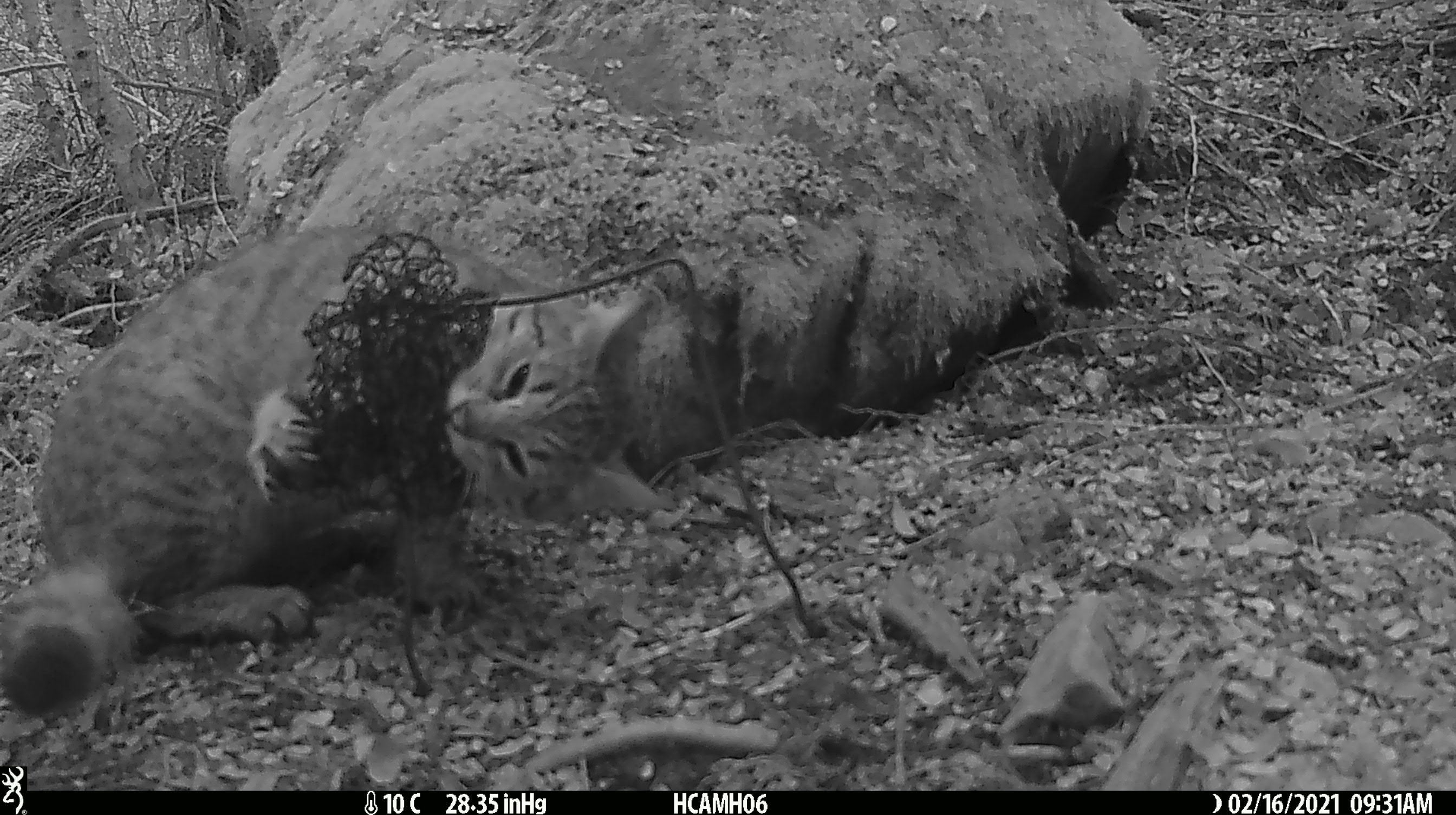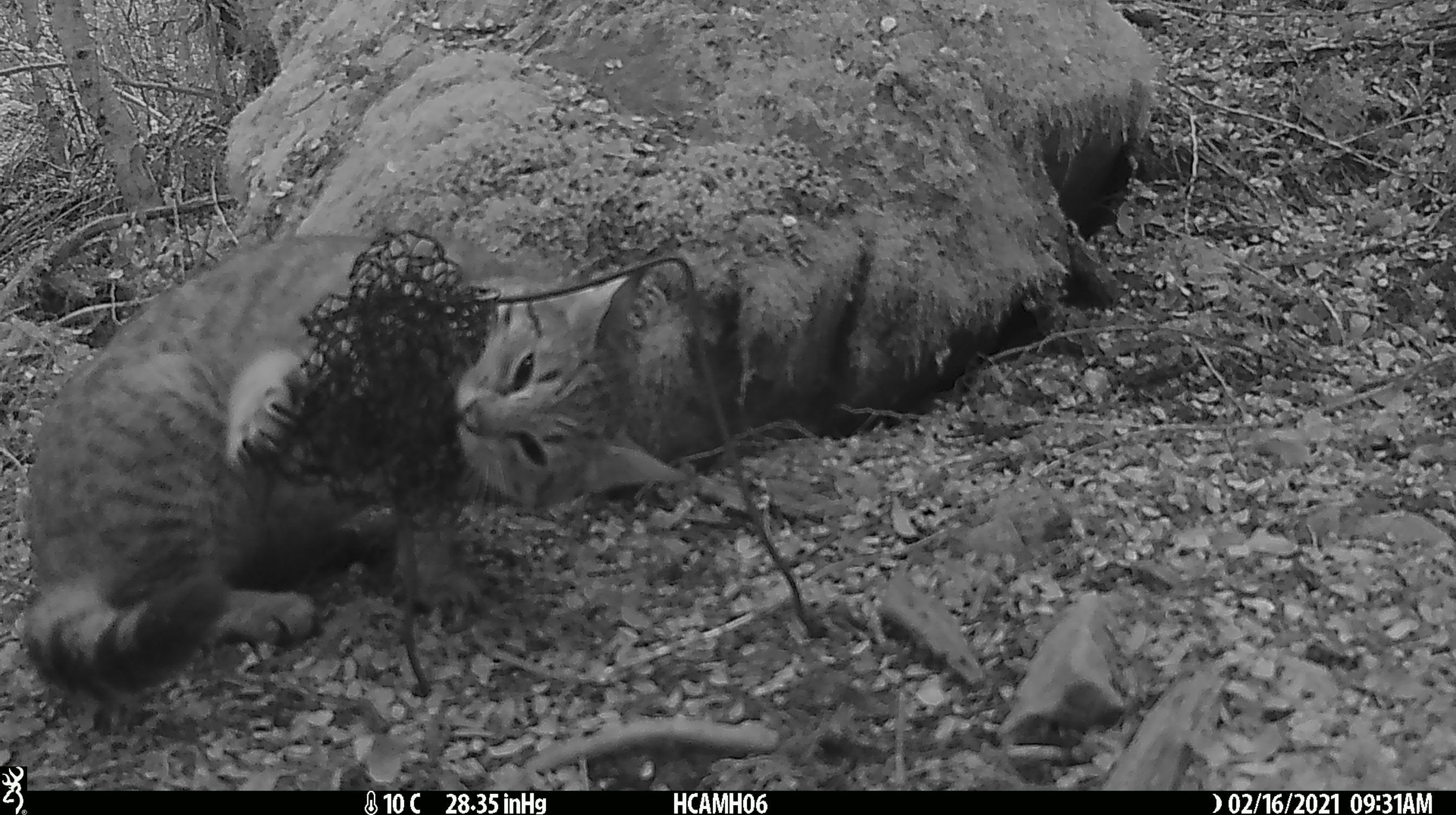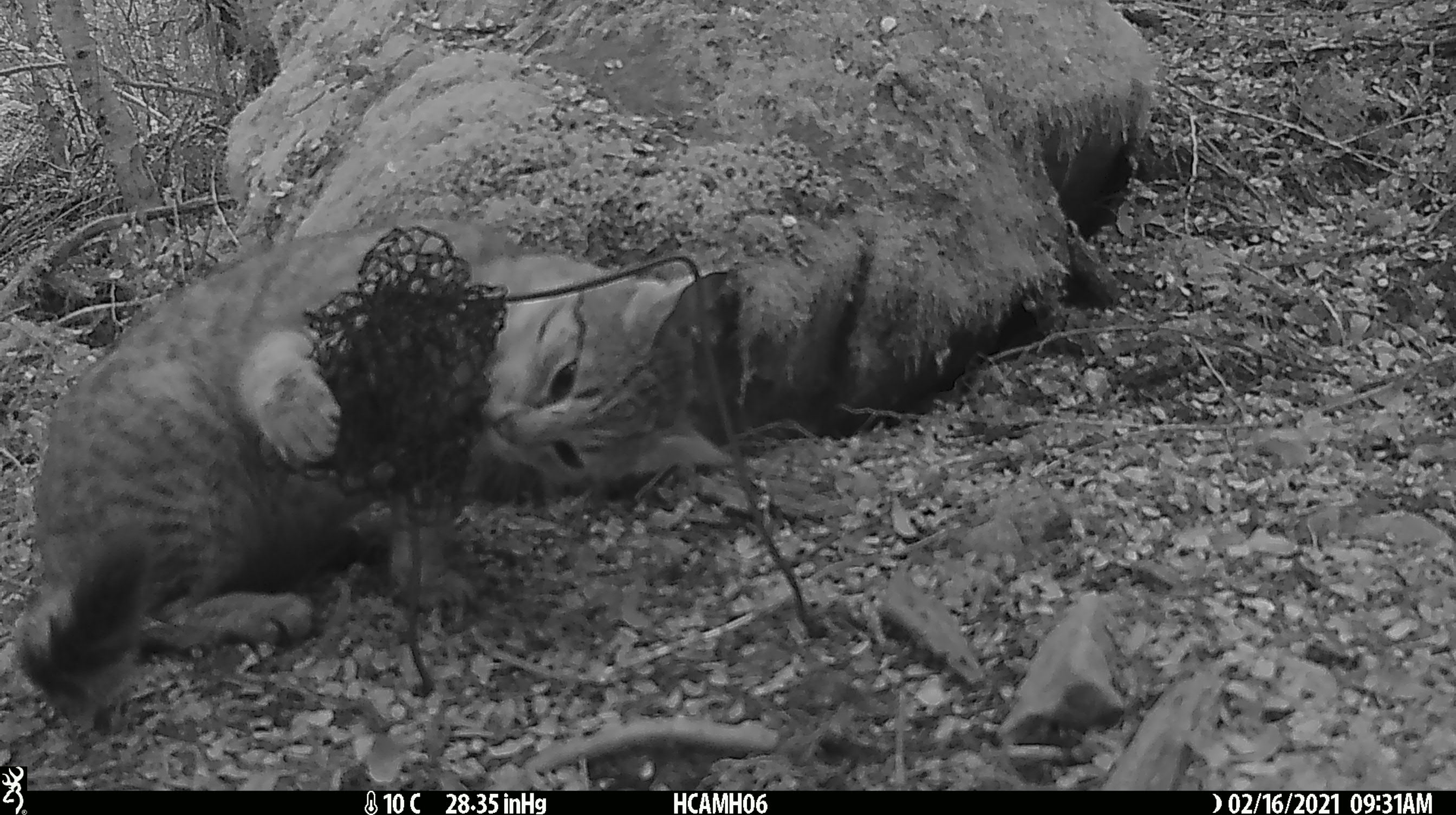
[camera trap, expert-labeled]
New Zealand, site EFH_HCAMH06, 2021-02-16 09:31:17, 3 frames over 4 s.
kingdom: Animalia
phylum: Chordata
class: Mammalia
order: Carnivora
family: Felidae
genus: Felis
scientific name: Felis catus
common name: domestic cat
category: cat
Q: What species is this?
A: Cat (domestic cat) (Felis catus).